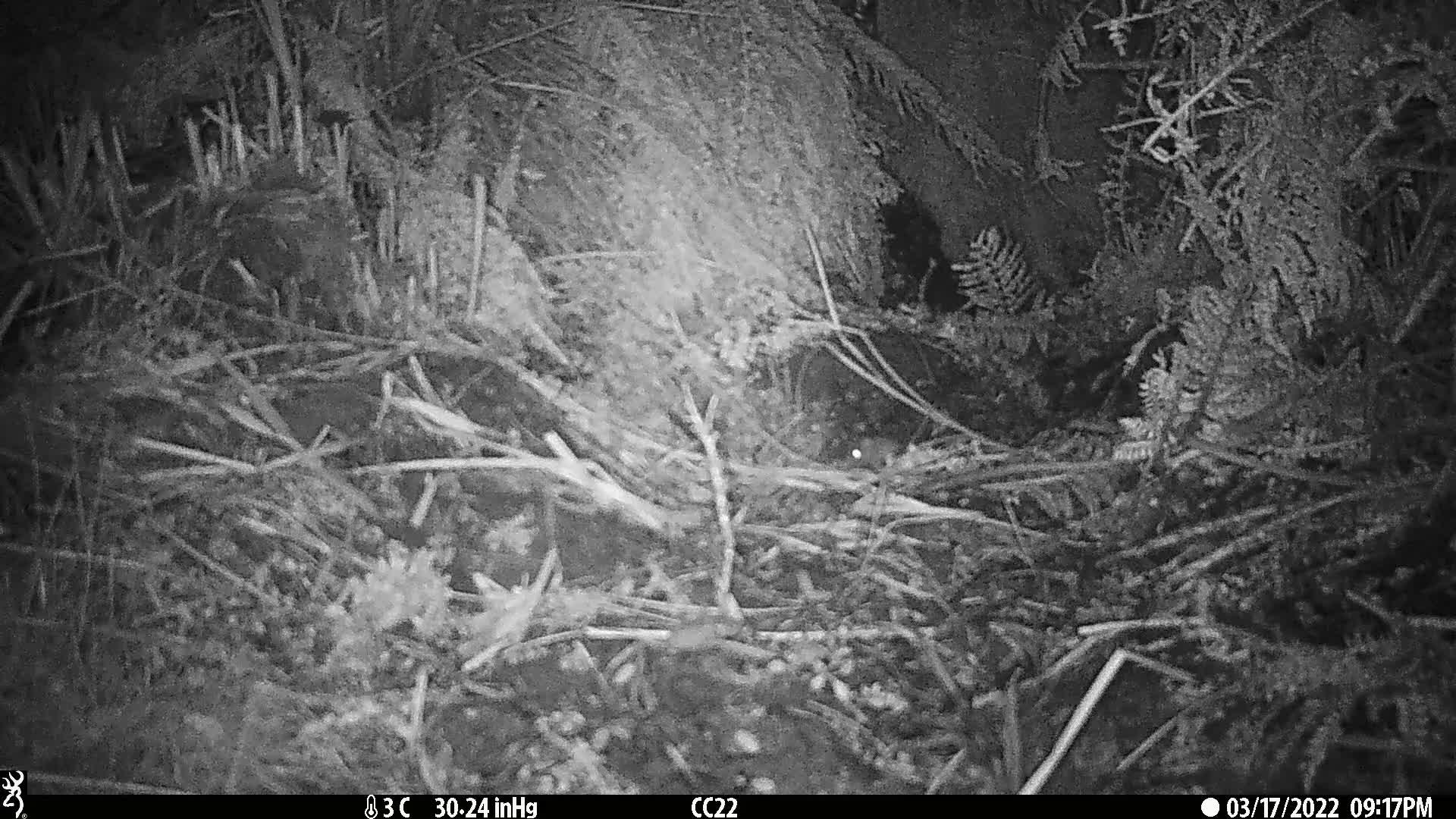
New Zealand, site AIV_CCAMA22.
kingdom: Animalia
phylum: Chordata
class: Mammalia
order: Rodentia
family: Muridae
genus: Mus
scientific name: Mus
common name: mouse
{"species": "mouse (Mus)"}